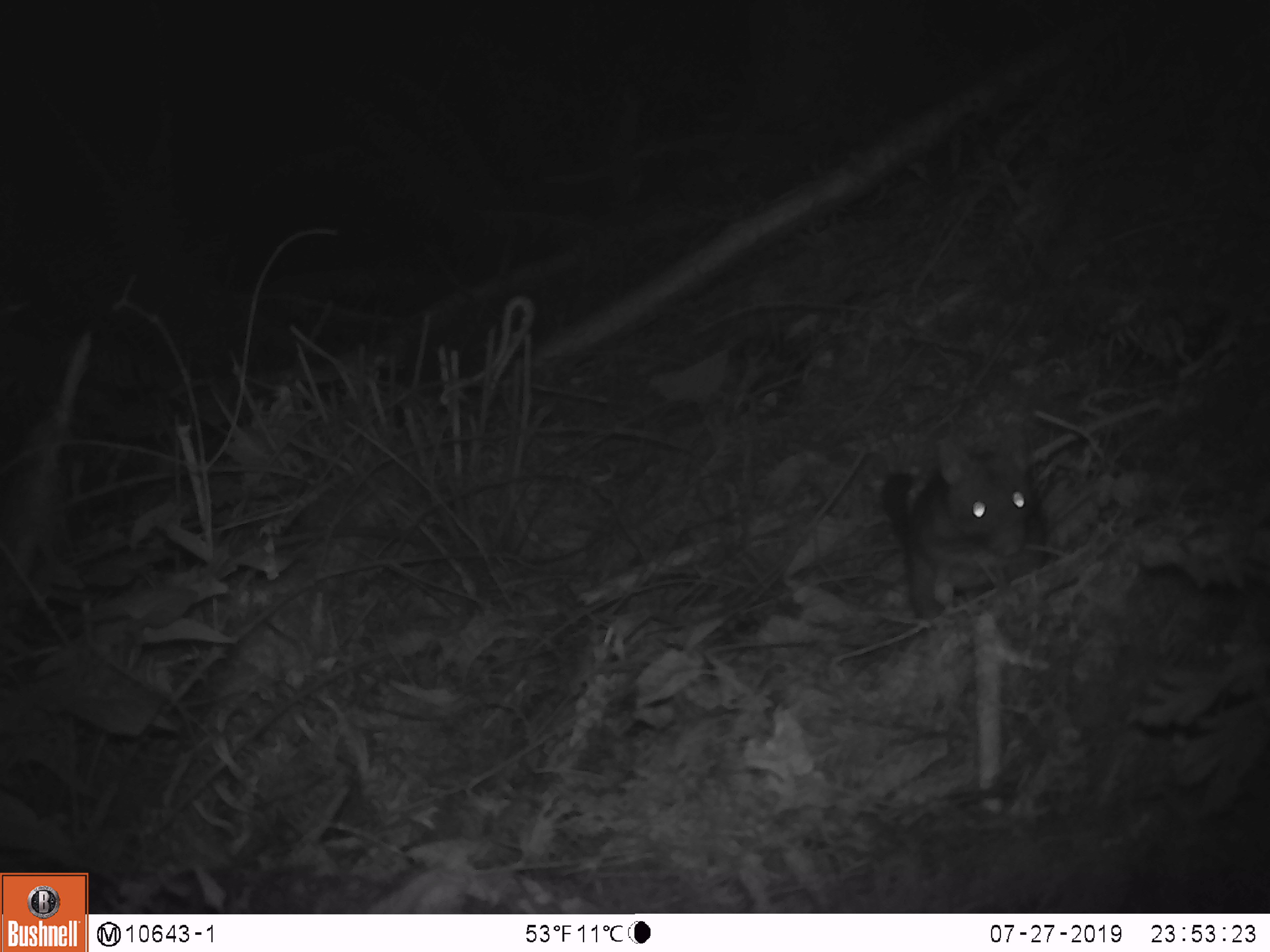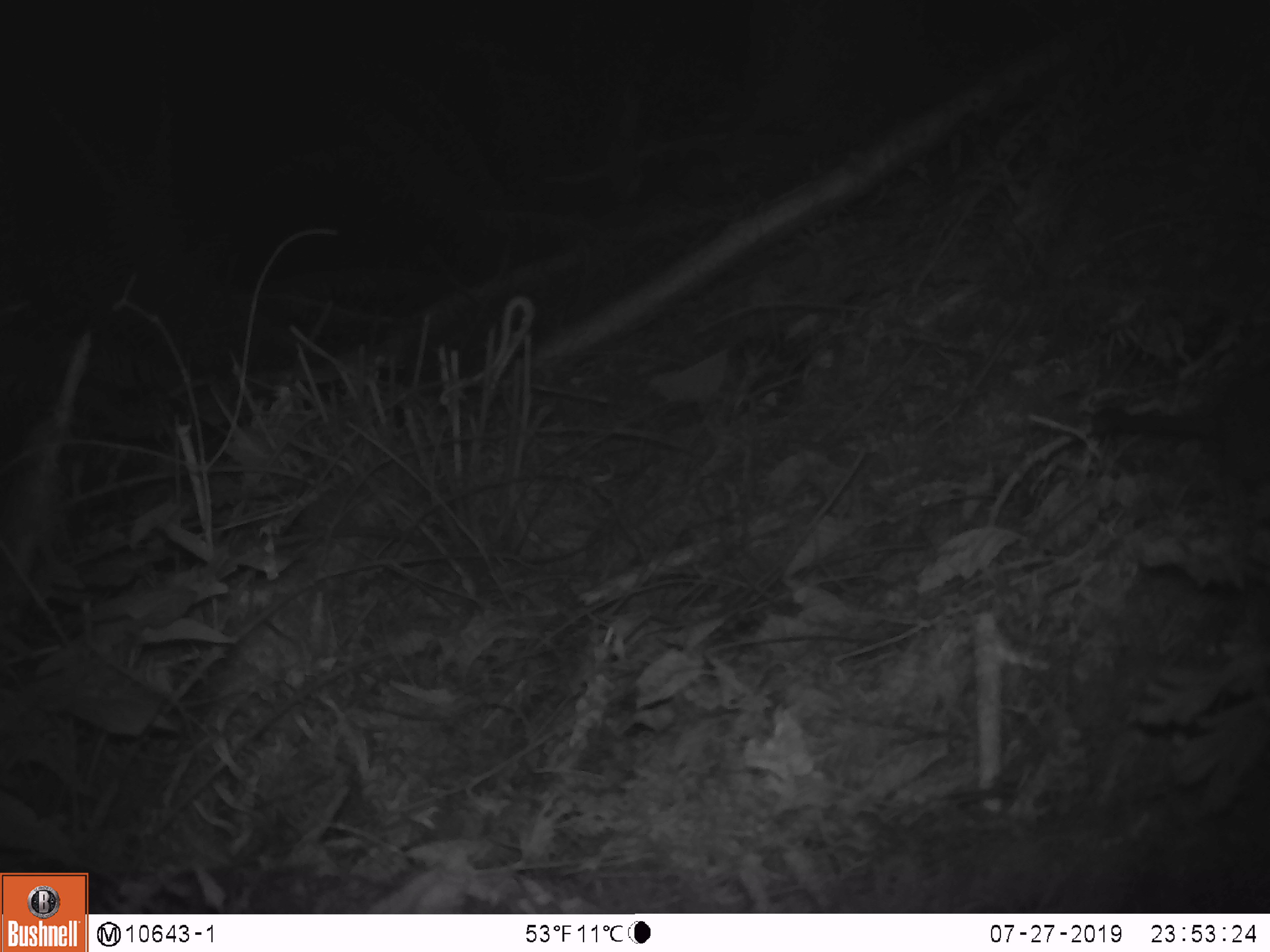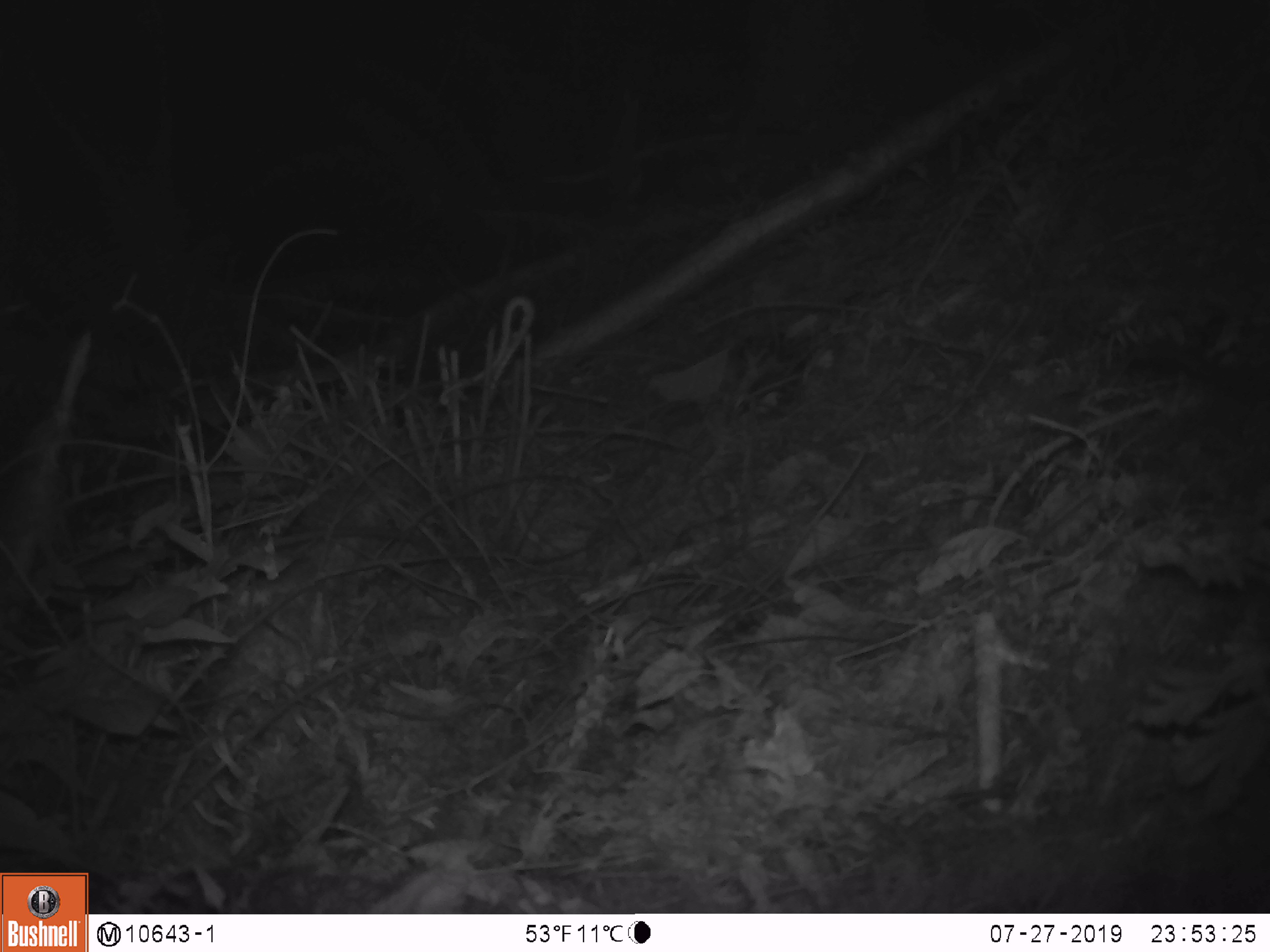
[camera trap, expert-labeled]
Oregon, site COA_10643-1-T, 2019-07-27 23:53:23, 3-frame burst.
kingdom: Animalia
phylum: Chordata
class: Mammalia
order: Rodentia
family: Cricetidae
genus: Neotoma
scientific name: Neotoma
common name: woodrats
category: neotoma species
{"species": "neotoma species (woodrats) (Neotoma)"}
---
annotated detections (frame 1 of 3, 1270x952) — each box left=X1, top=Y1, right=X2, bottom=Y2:
neotoma species: left=867, top=430, right=1054, bottom=615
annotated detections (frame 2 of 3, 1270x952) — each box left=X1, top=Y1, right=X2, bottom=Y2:
neotoma species: left=1093, top=363, right=1265, bottom=481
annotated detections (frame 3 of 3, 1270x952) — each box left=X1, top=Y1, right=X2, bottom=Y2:
neotoma species: left=1125, top=321, right=1265, bottom=427